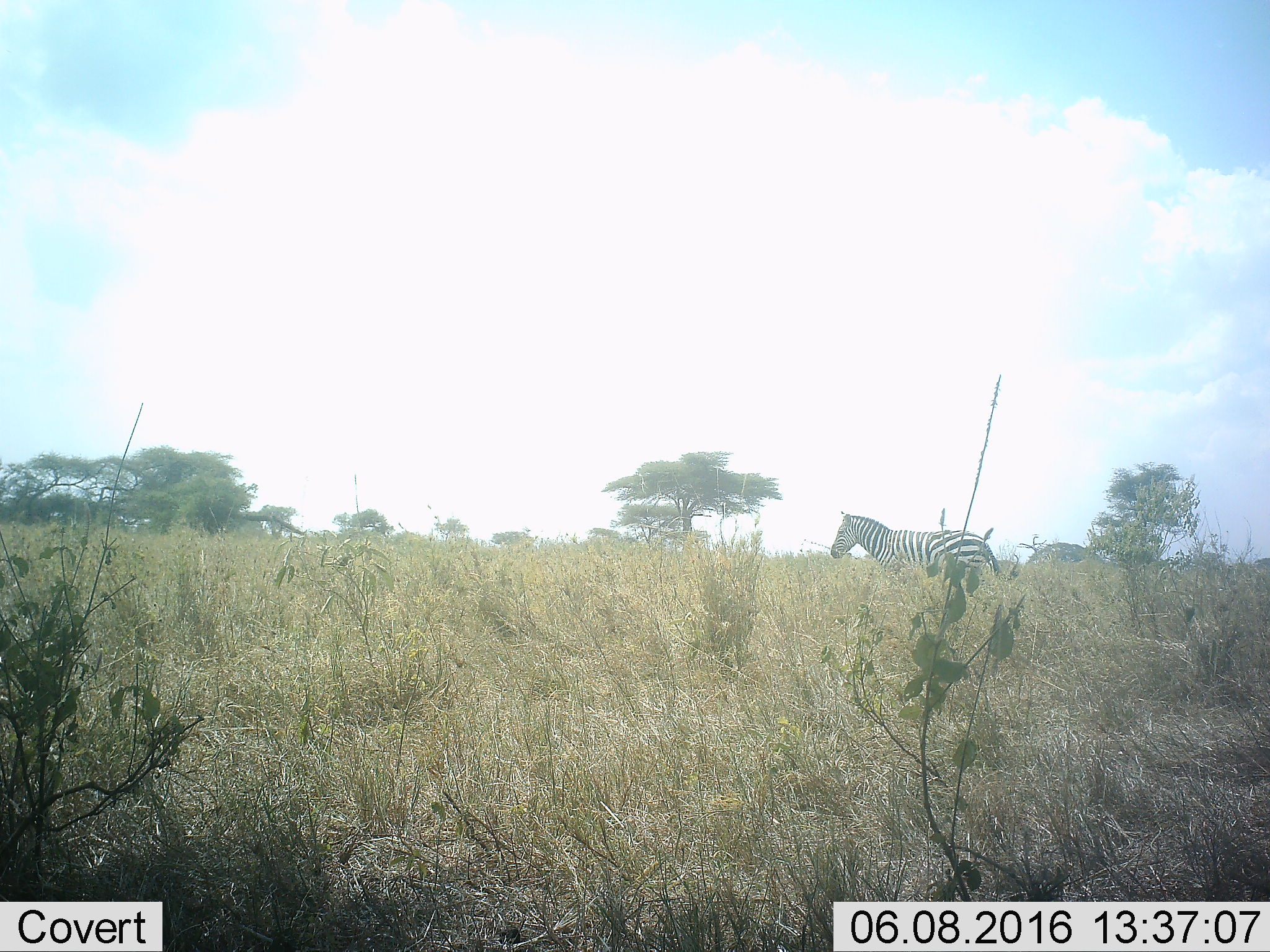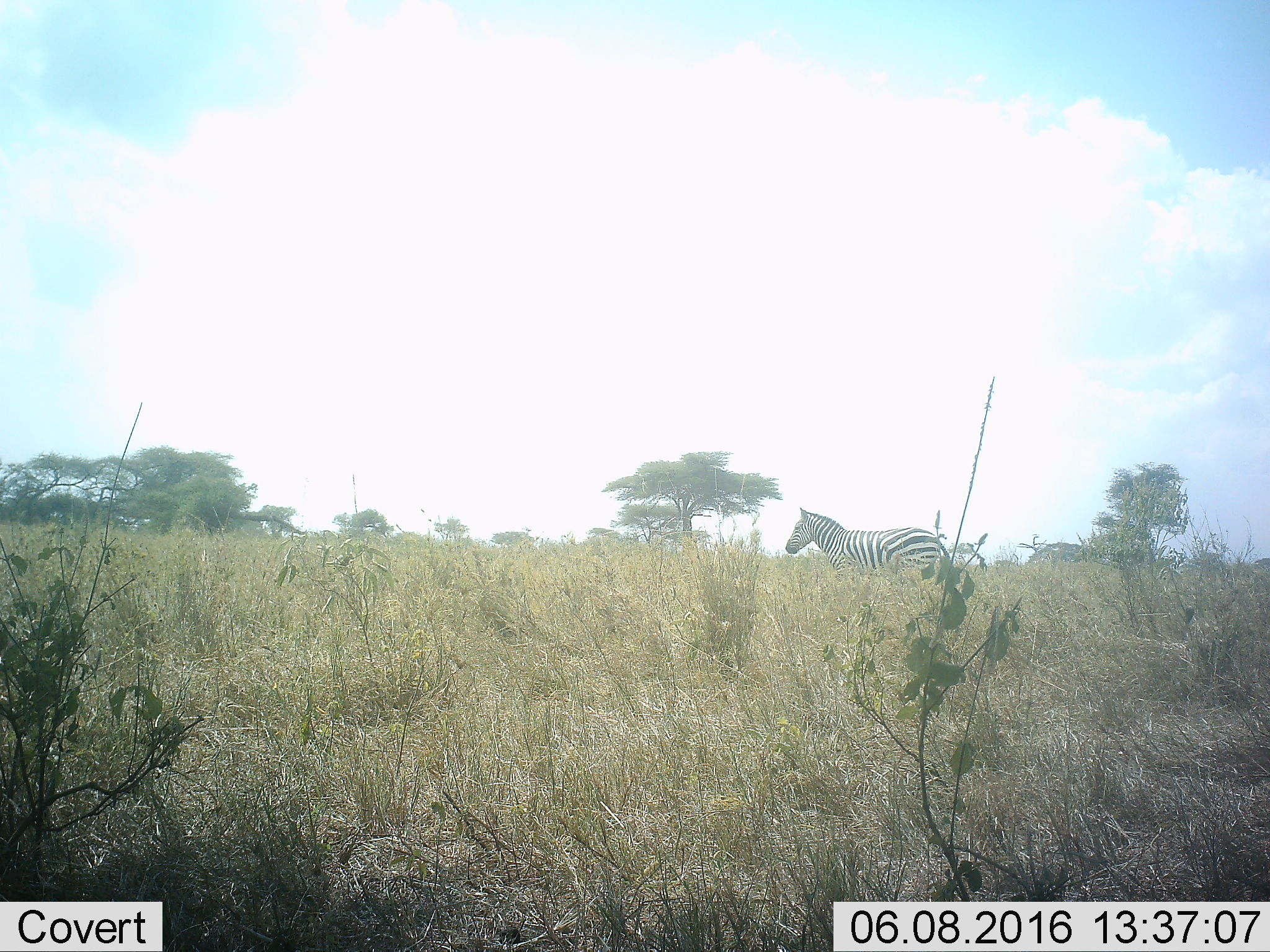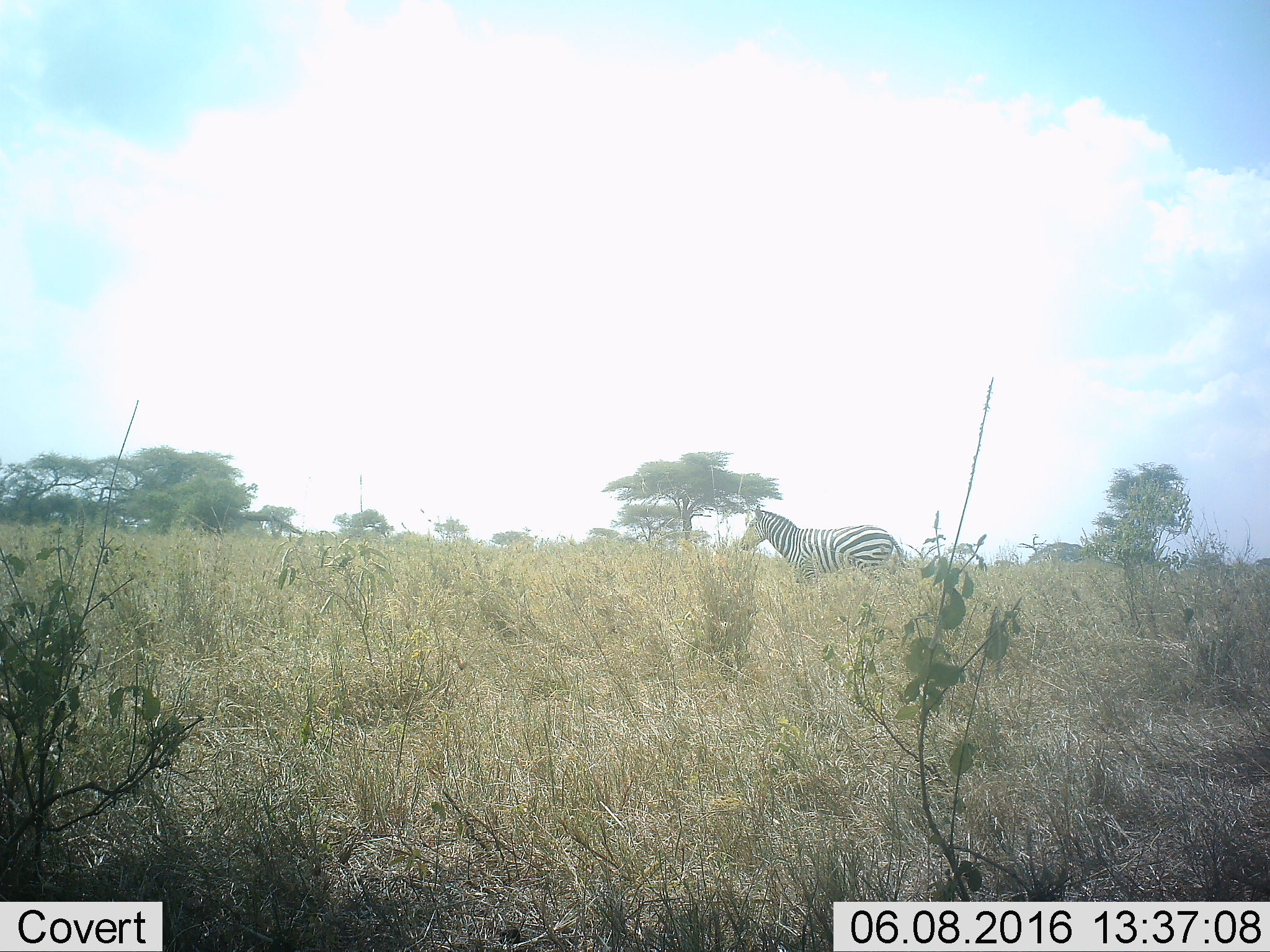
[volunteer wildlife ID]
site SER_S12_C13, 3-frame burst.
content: unidentified animal